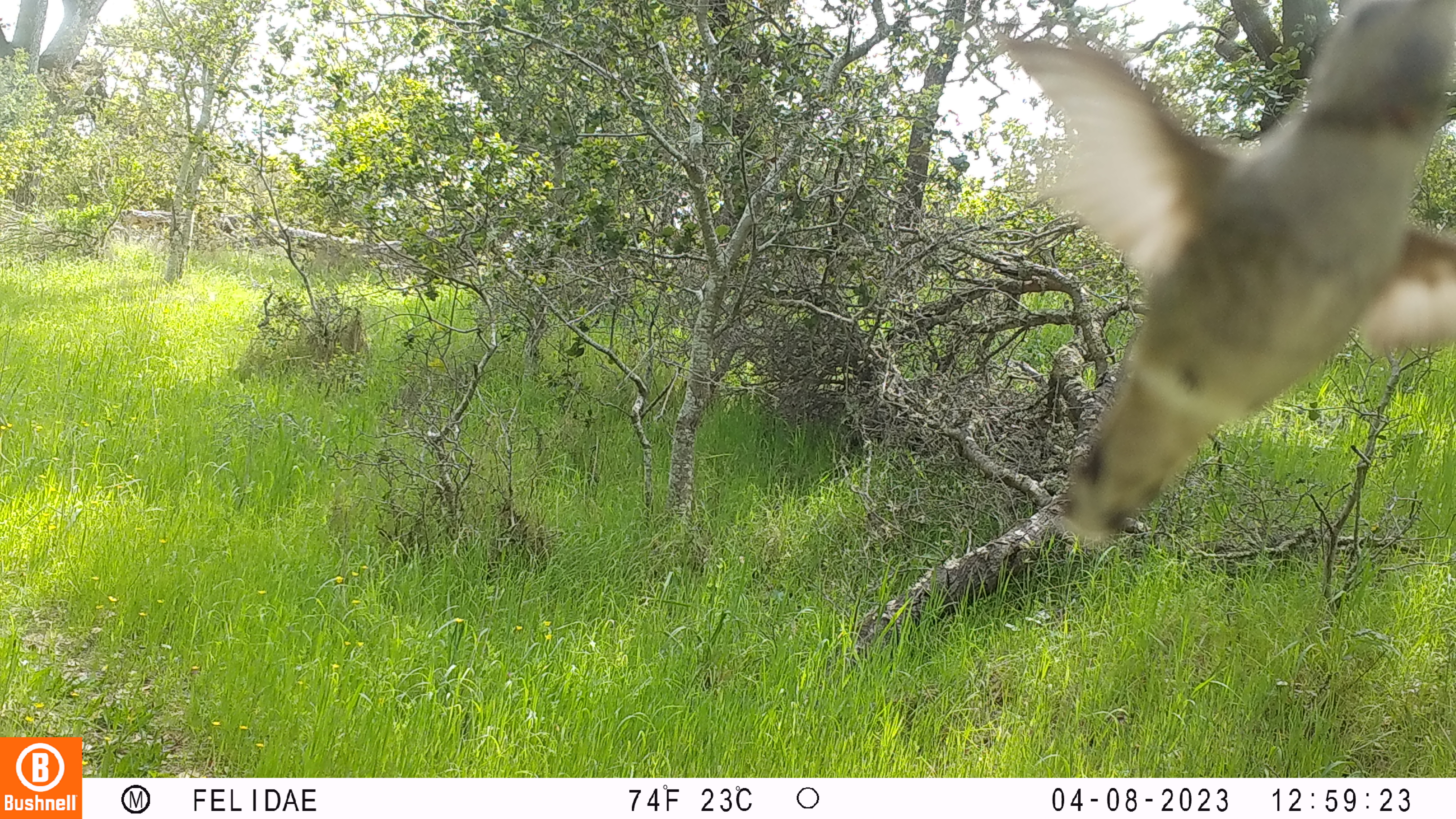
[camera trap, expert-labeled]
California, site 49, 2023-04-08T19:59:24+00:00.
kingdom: Animalia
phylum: Chordata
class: Aves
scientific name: Aves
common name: bird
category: unknown bird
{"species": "unknown bird (bird) (Aves)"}